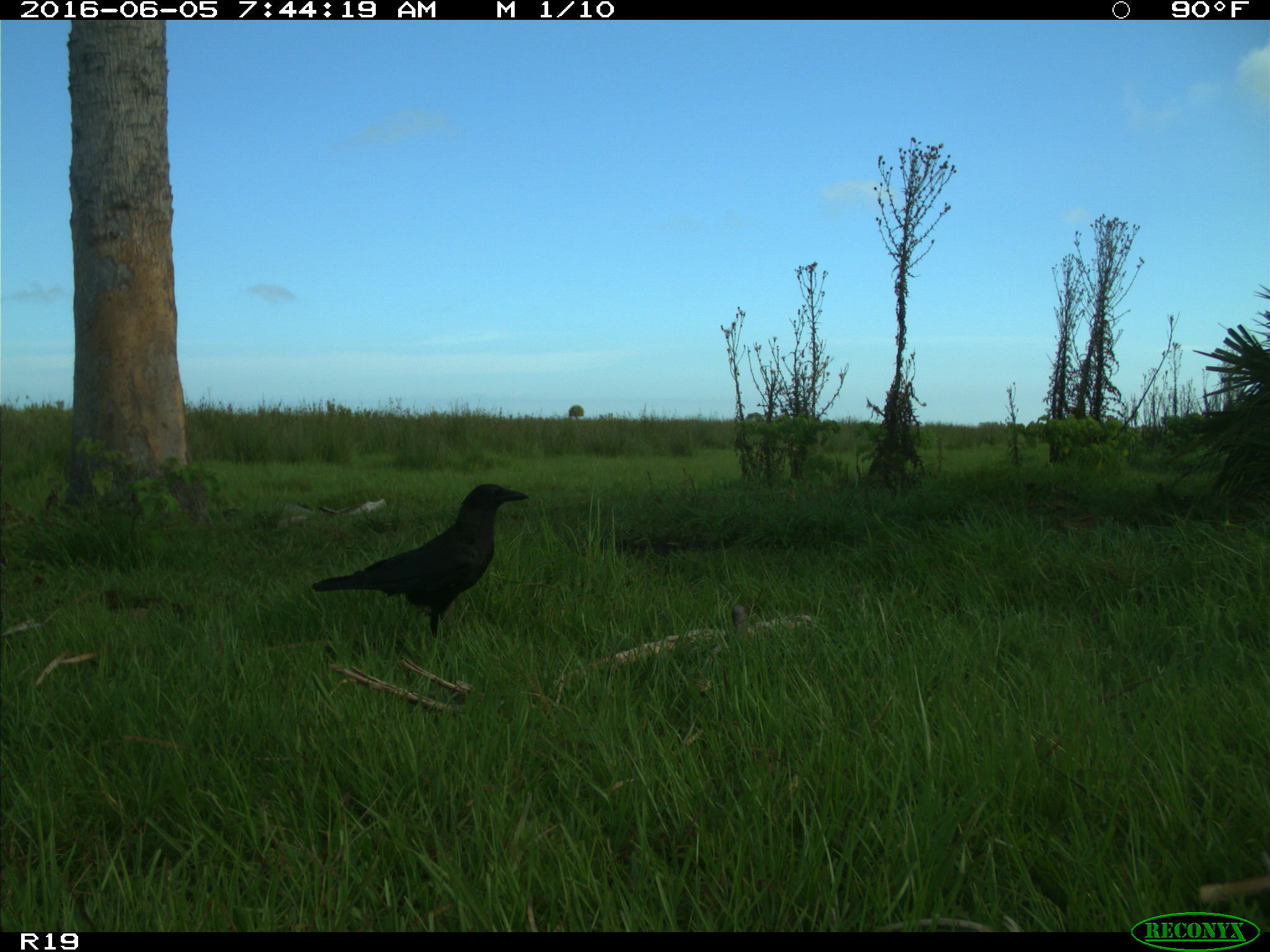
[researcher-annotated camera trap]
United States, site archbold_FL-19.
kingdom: Animalia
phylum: Chordata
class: Aves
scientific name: Aves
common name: birds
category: unidentified bird